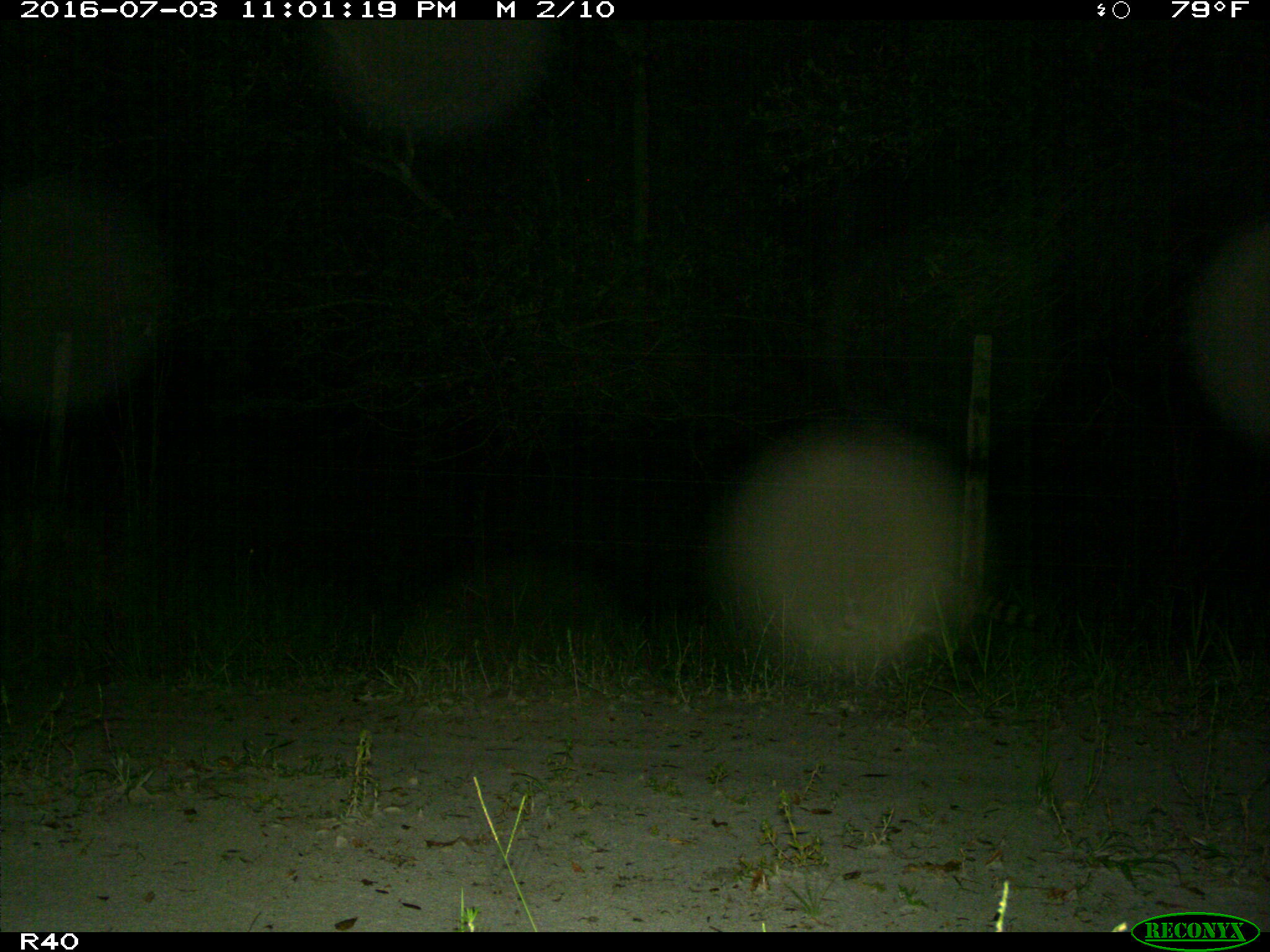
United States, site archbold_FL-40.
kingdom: Animalia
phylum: Chordata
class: Mammalia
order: Carnivora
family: Procyonidae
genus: Procyon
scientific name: Procyon lotor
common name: common raccoon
Procyon lotor (common raccoon).